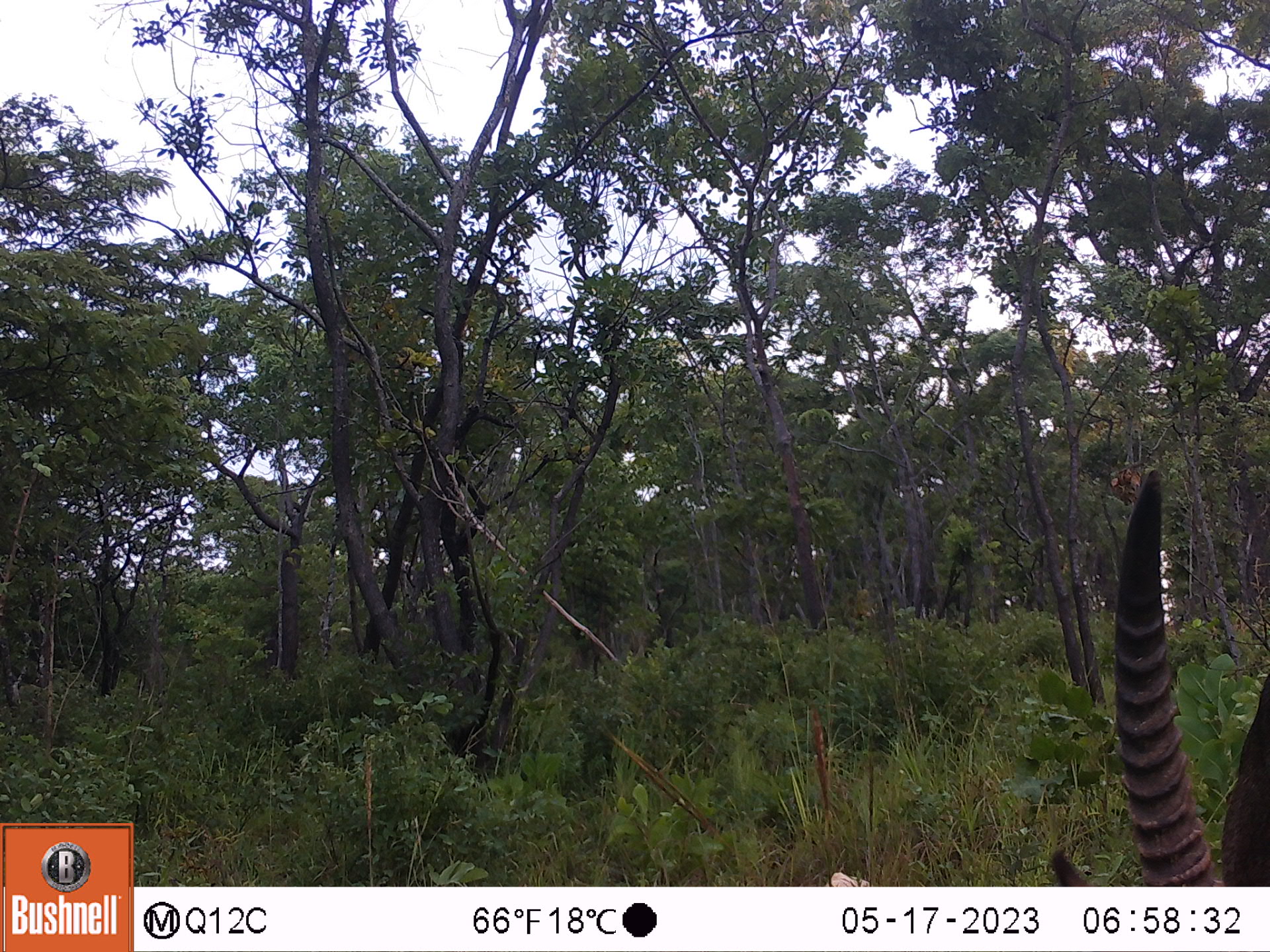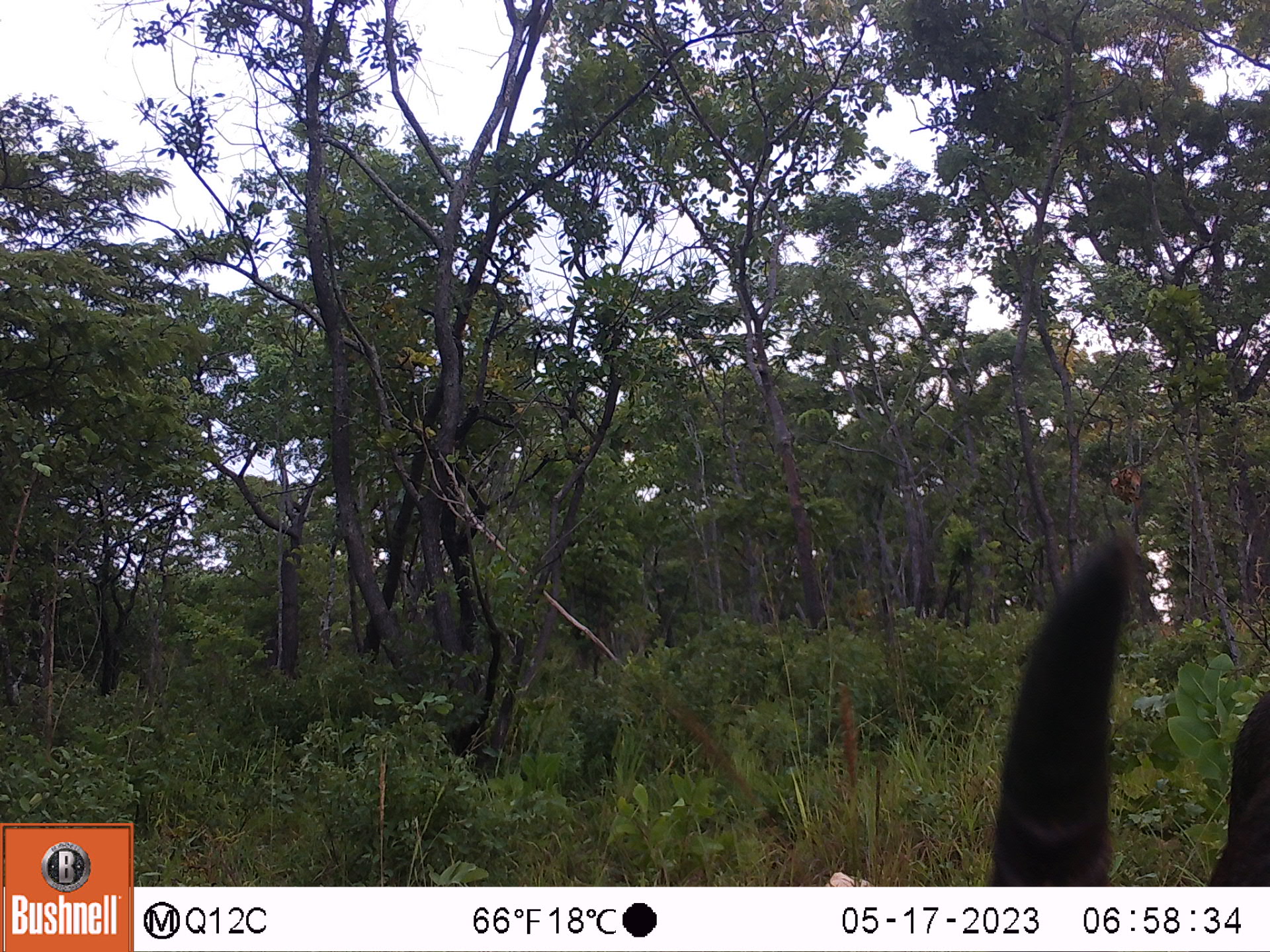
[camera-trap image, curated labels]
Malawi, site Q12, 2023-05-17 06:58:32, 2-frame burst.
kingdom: Animalia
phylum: Chordata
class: Mammalia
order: Artiodactyla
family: Bovidae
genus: Kobus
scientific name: Kobus ellipsiprymnus ellipsiprymnus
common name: common waterbuck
Common waterbuck (Kobus ellipsiprymnus ellipsiprymnus), count 1.